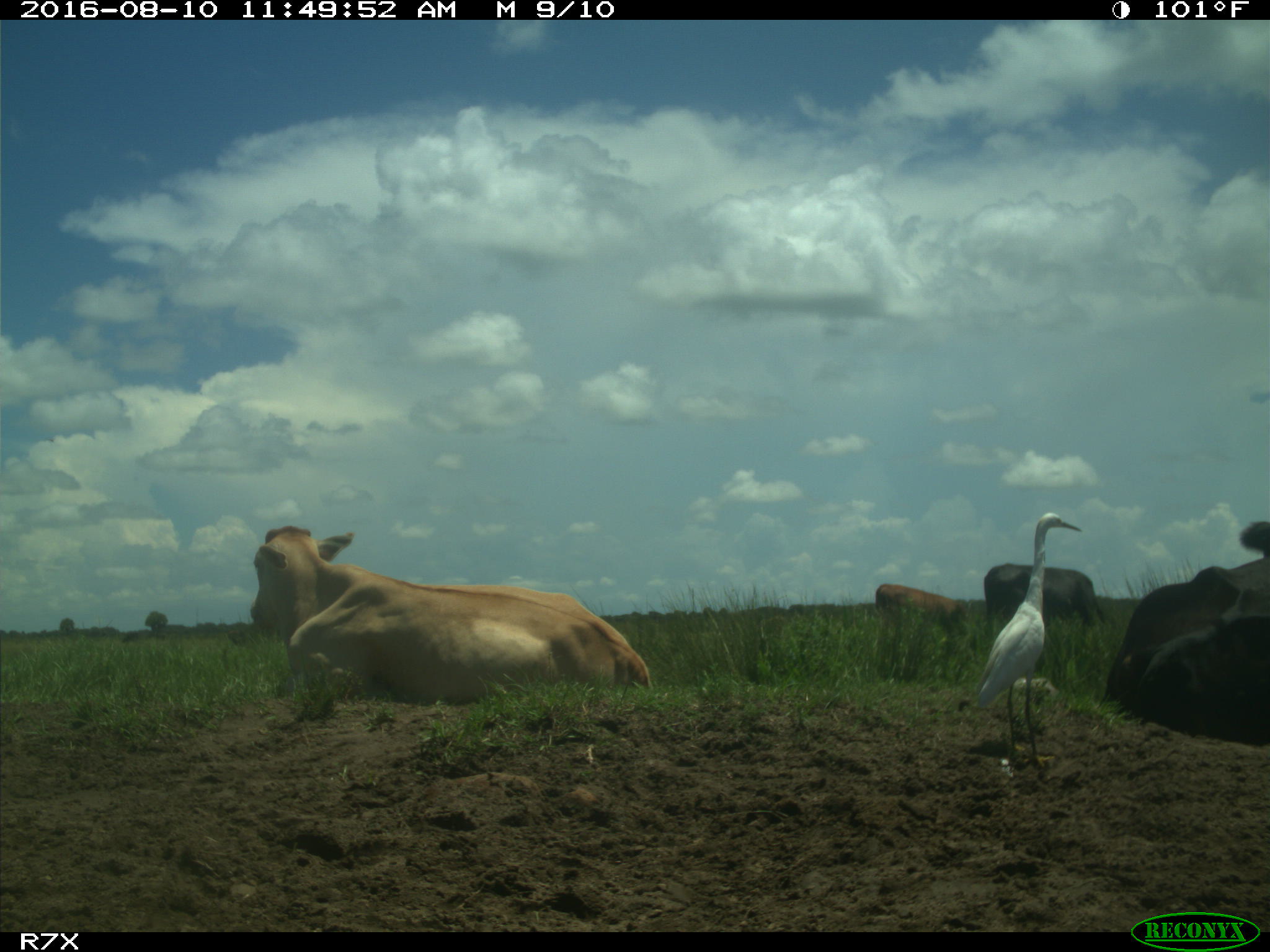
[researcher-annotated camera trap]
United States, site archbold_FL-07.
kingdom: Animalia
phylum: Chordata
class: Mammalia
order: Artiodactyla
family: Bovidae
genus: Bos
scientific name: Bos taurus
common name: domestic cow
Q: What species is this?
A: Bos taurus (domestic cow).